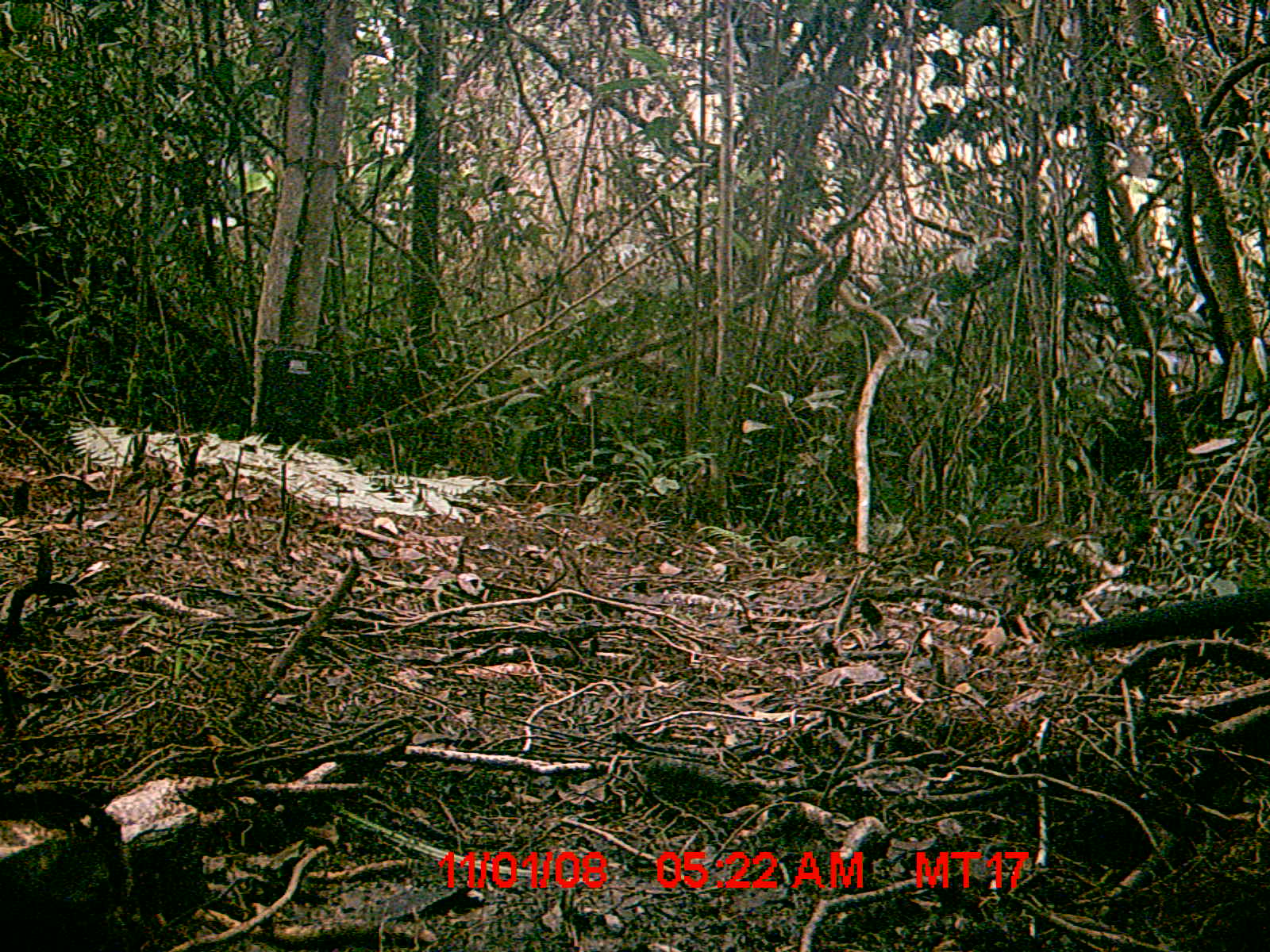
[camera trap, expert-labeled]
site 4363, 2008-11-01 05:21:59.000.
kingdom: Animalia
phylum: Chordata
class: Aves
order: Cuculiformes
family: Cuculidae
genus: Coua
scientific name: Coua serriana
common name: red-breasted coua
Coua serriana (red-breasted coua), count 1.